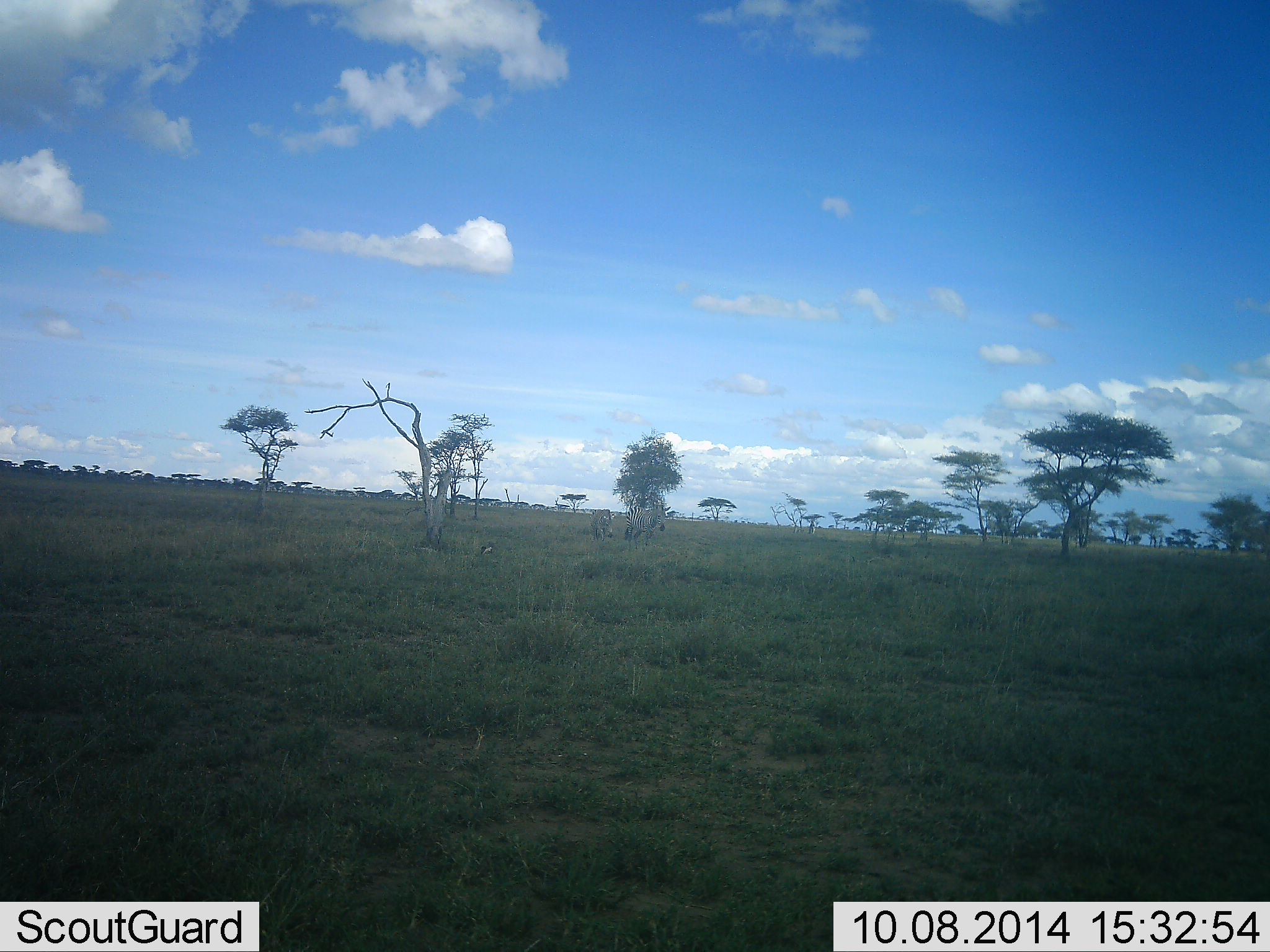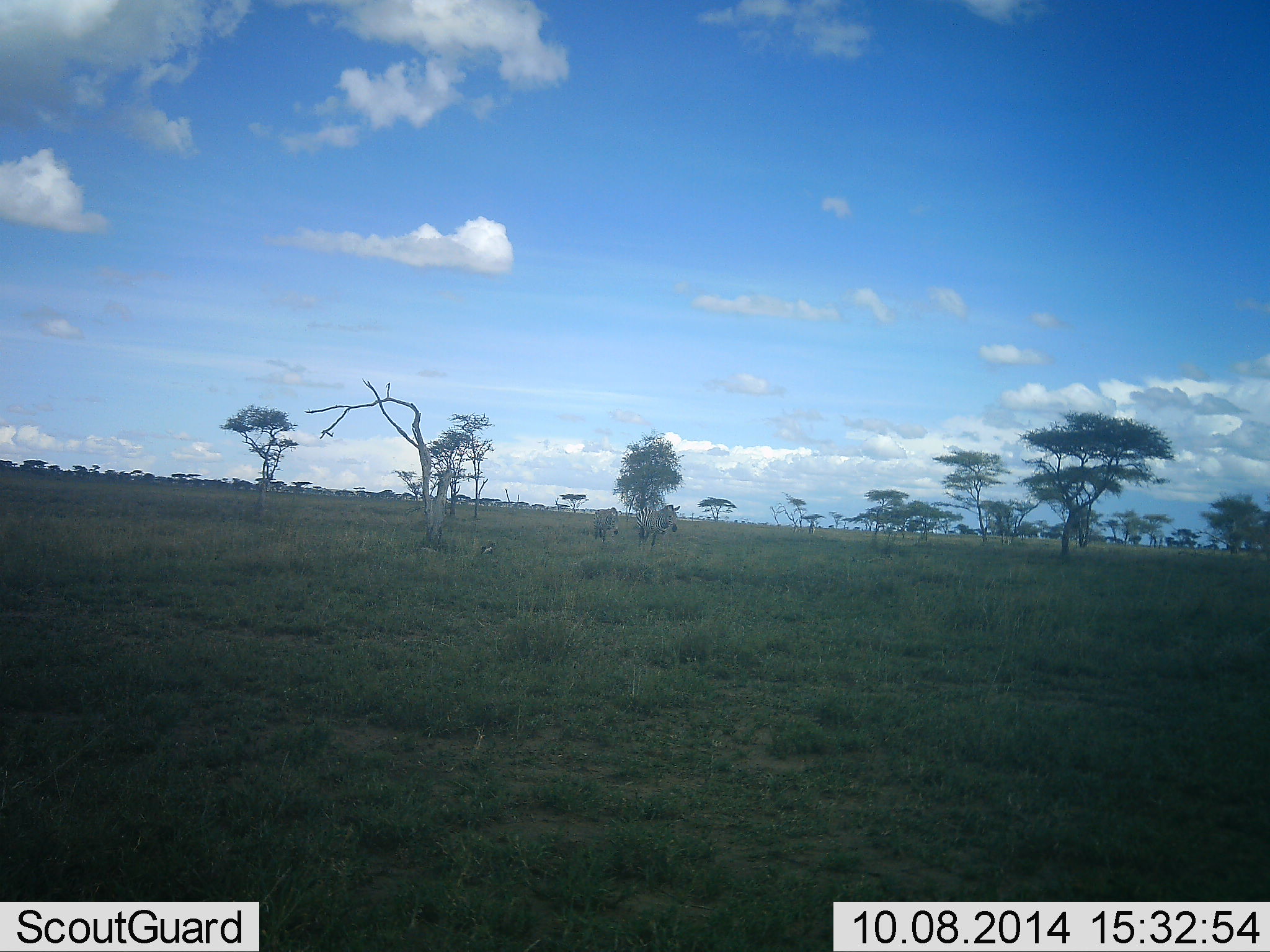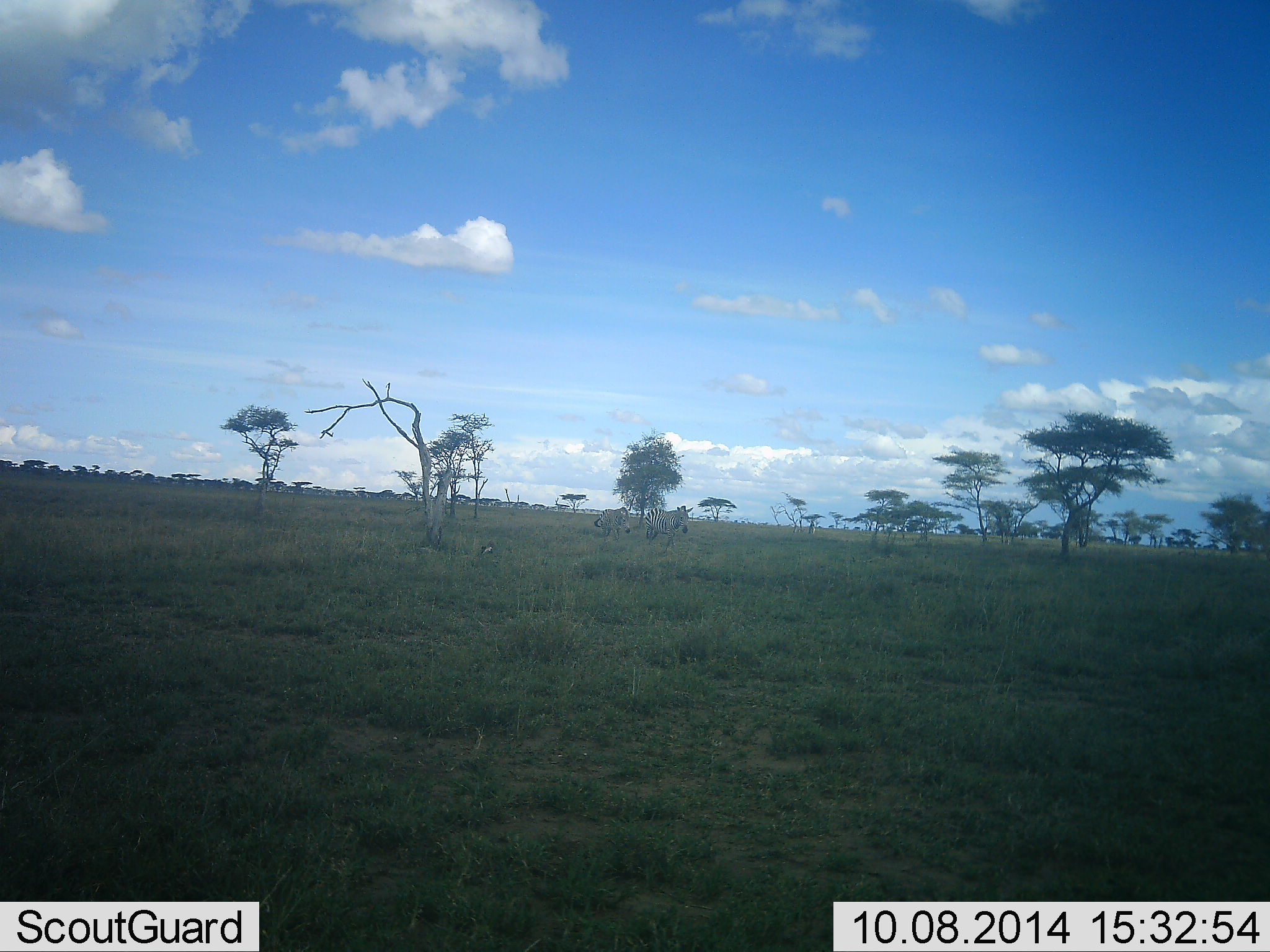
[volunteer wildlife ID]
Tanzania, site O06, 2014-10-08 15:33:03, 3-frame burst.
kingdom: Animalia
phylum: Chordata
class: Mammalia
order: Perissodactyla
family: Equidae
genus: Equus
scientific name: Equus quagga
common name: plains zebra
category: zebra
Zebra (plains zebra) (Equus quagga), count 2. Behavior (volunteer vote fractions): standing 0%, resting 0%, moving 100%, interacting 0%. Young present (vote fraction): 0%. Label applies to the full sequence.